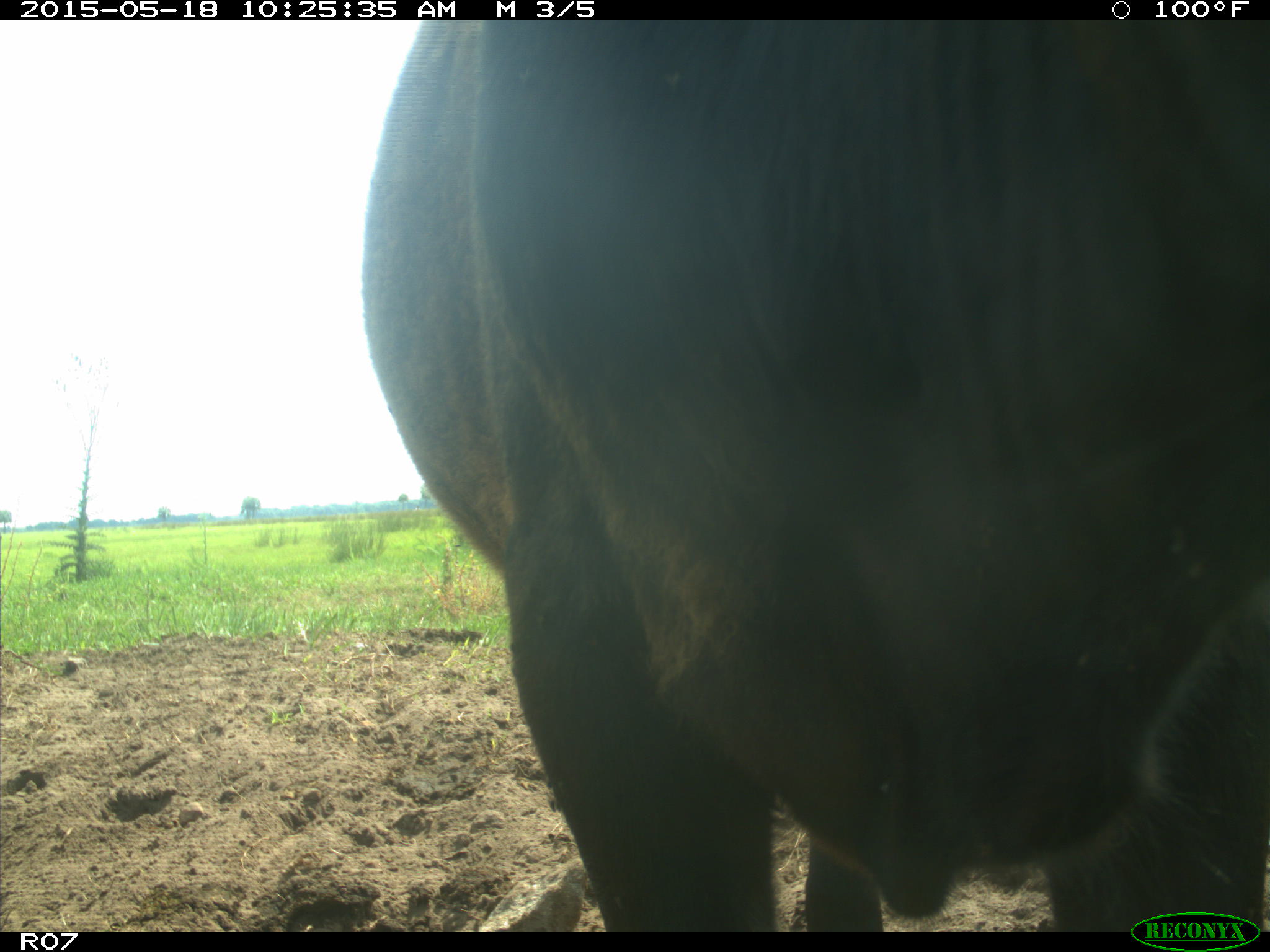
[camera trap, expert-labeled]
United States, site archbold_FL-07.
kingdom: Animalia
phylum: Chordata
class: Mammalia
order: Artiodactyla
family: Bovidae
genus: Bos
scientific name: Bos taurus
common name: domestic cow